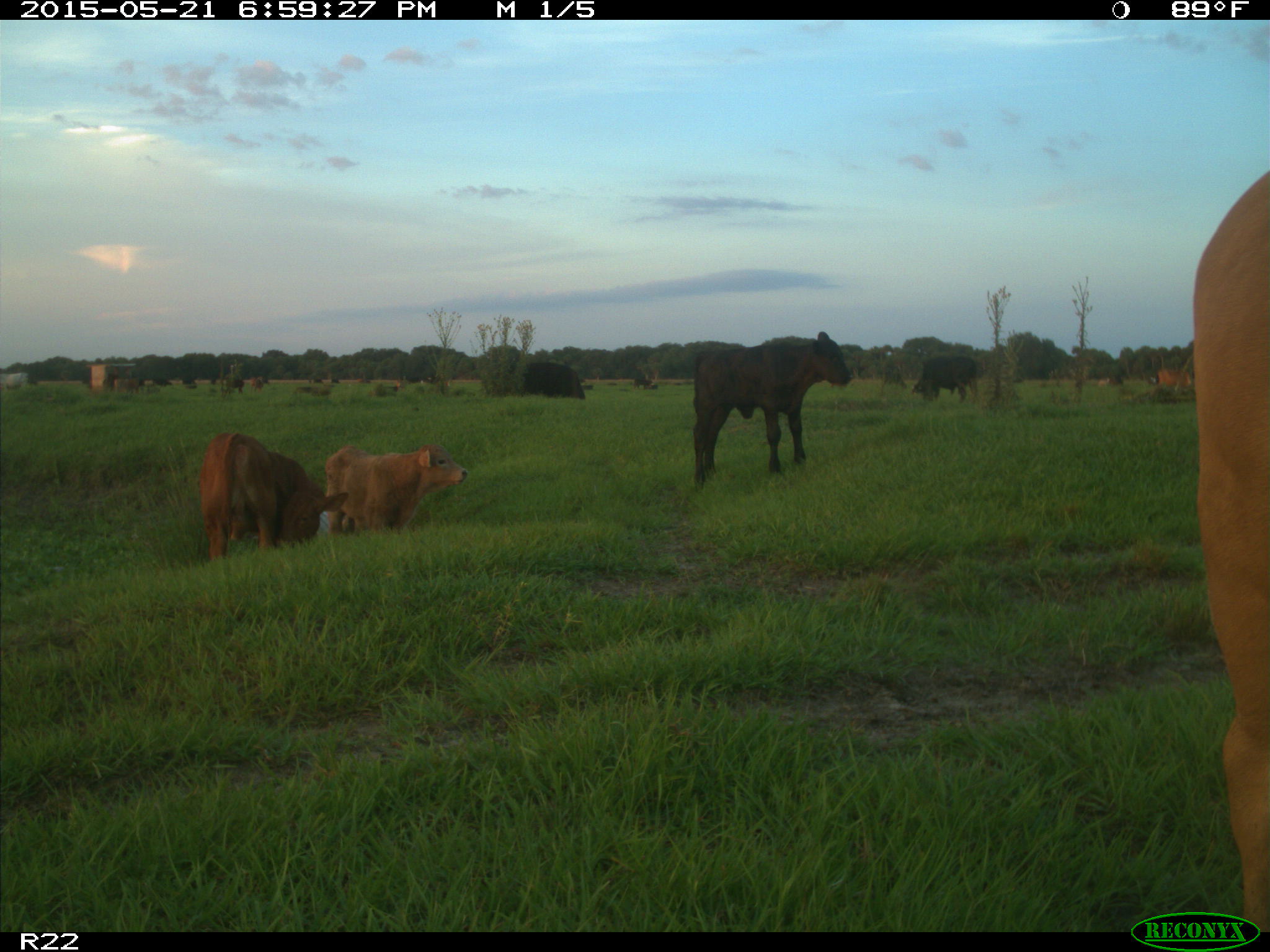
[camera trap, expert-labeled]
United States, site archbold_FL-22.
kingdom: Animalia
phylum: Chordata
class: Mammalia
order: Artiodactyla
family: Bovidae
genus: Bos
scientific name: Bos taurus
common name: domestic cow